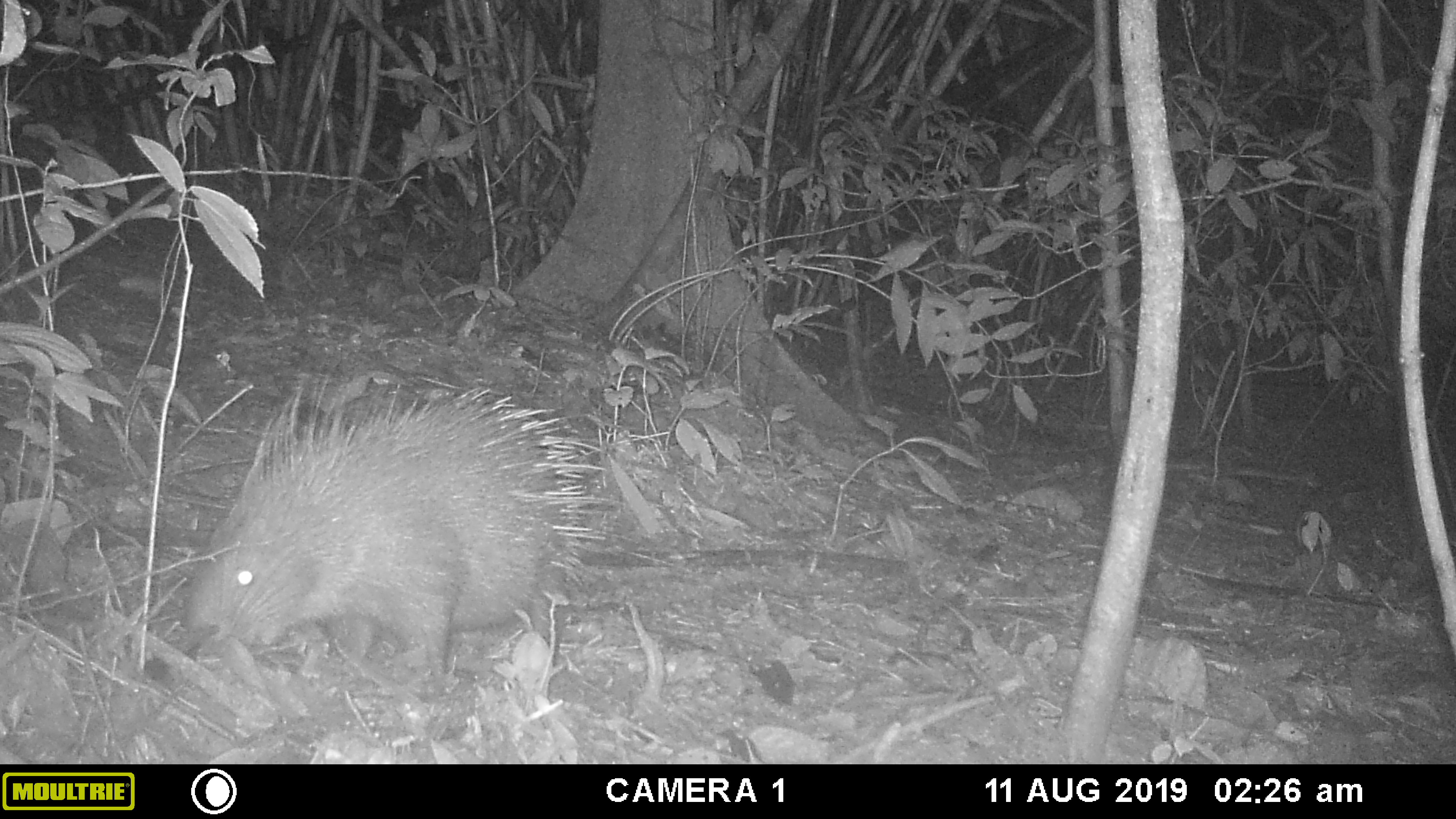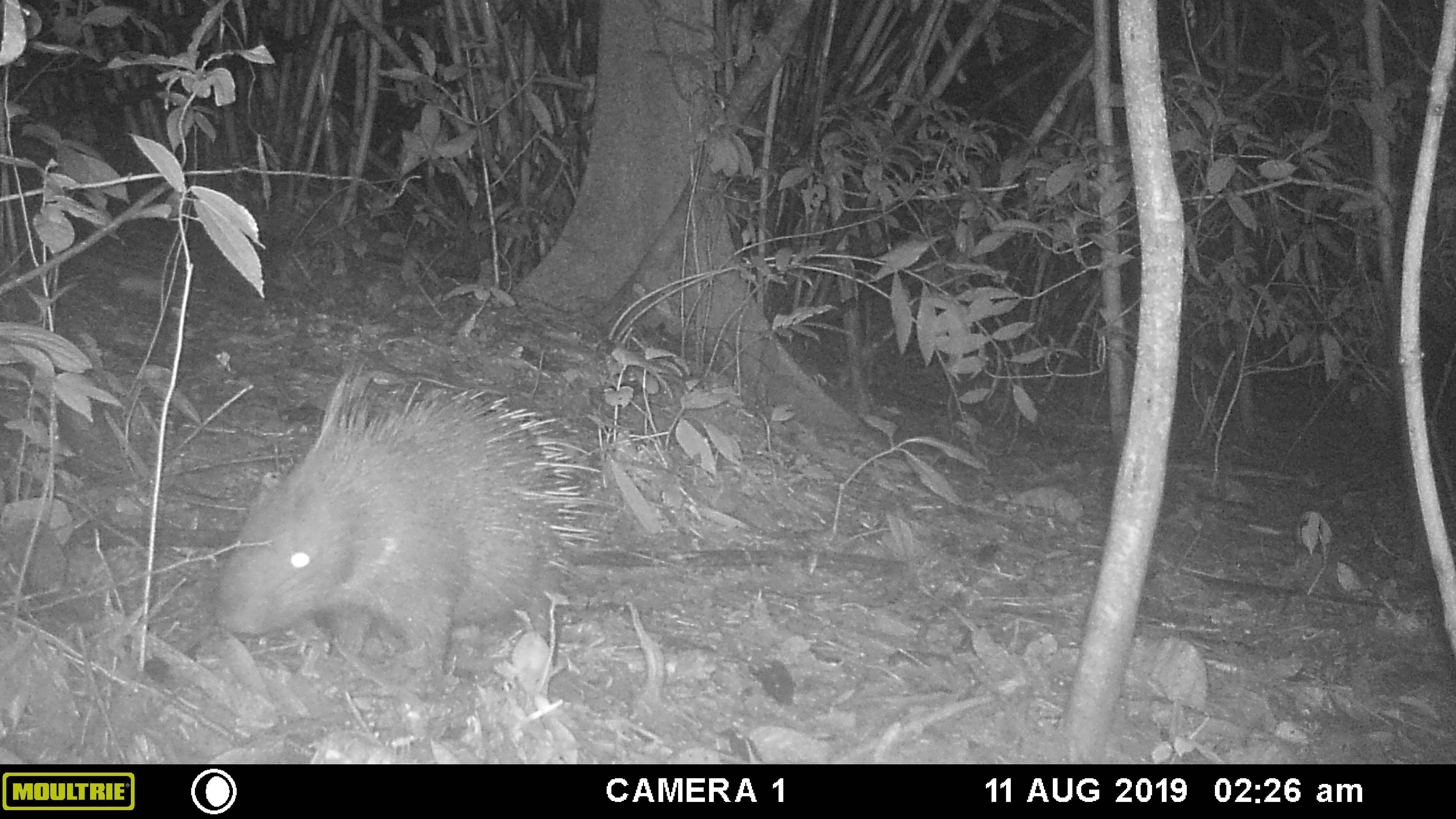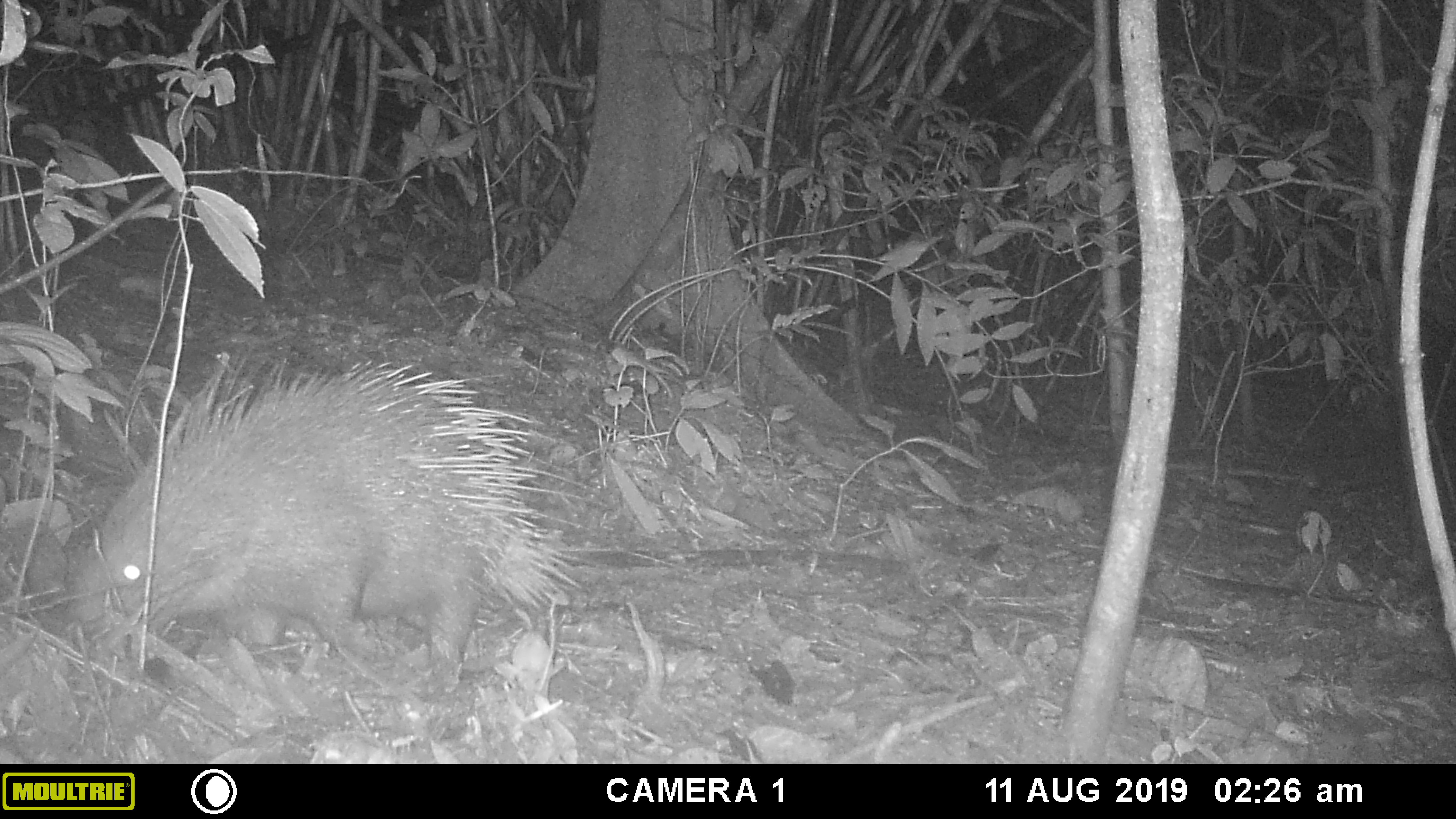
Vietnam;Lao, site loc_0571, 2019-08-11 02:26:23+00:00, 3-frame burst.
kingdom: Animalia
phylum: Chordata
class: Aves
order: Galliformes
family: Phasianidae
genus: Polyplectron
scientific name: Polyplectron bicalcaratum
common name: gray peacock-pheasant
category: grey peacock pheasant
Grey peacock pheasant (gray peacock-pheasant) (Polyplectron bicalcaratum). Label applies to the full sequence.